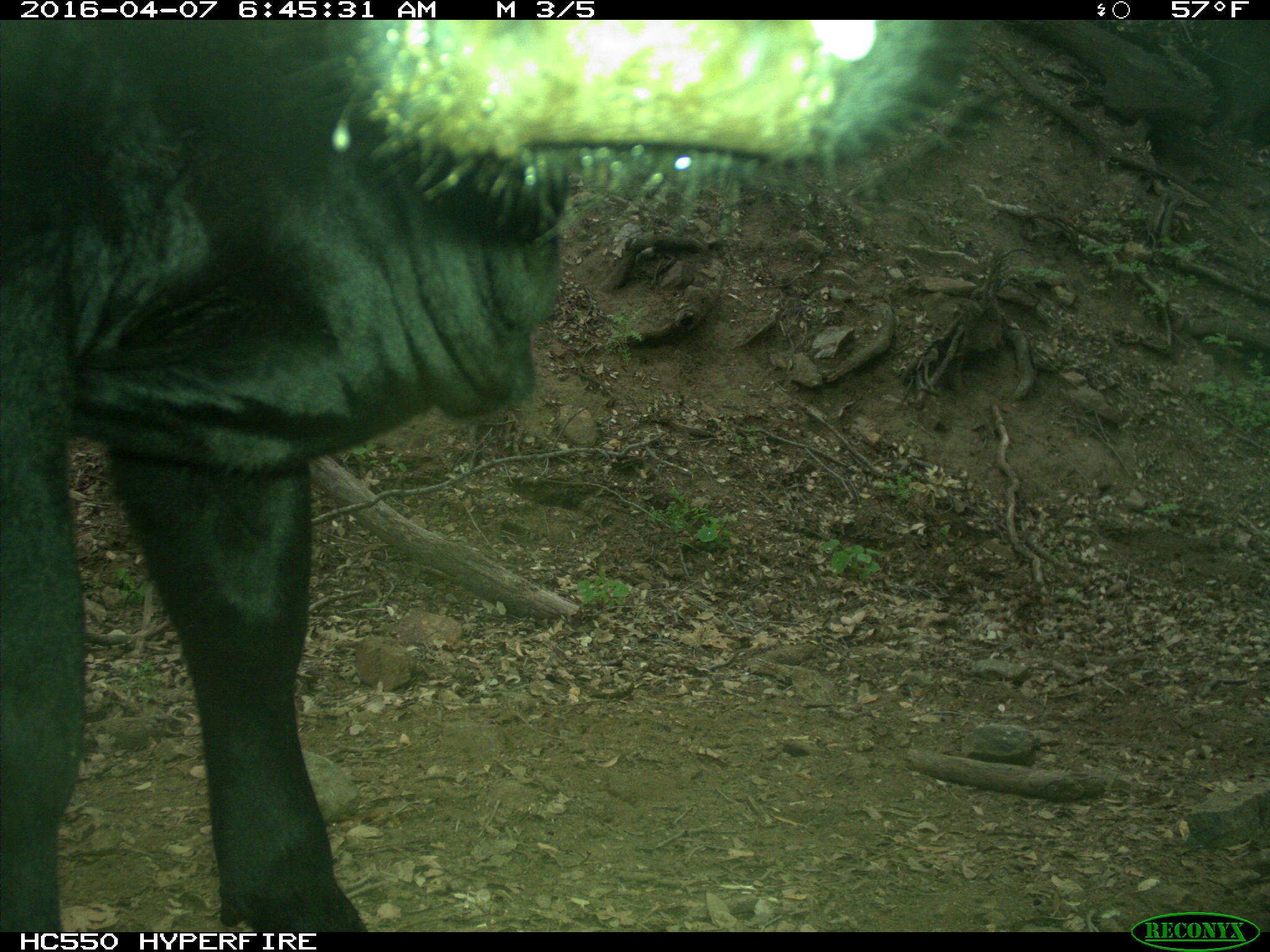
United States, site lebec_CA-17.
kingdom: Animalia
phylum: Chordata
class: Mammalia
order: Artiodactyla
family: Bovidae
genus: Bos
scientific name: Bos taurus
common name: domestic cow